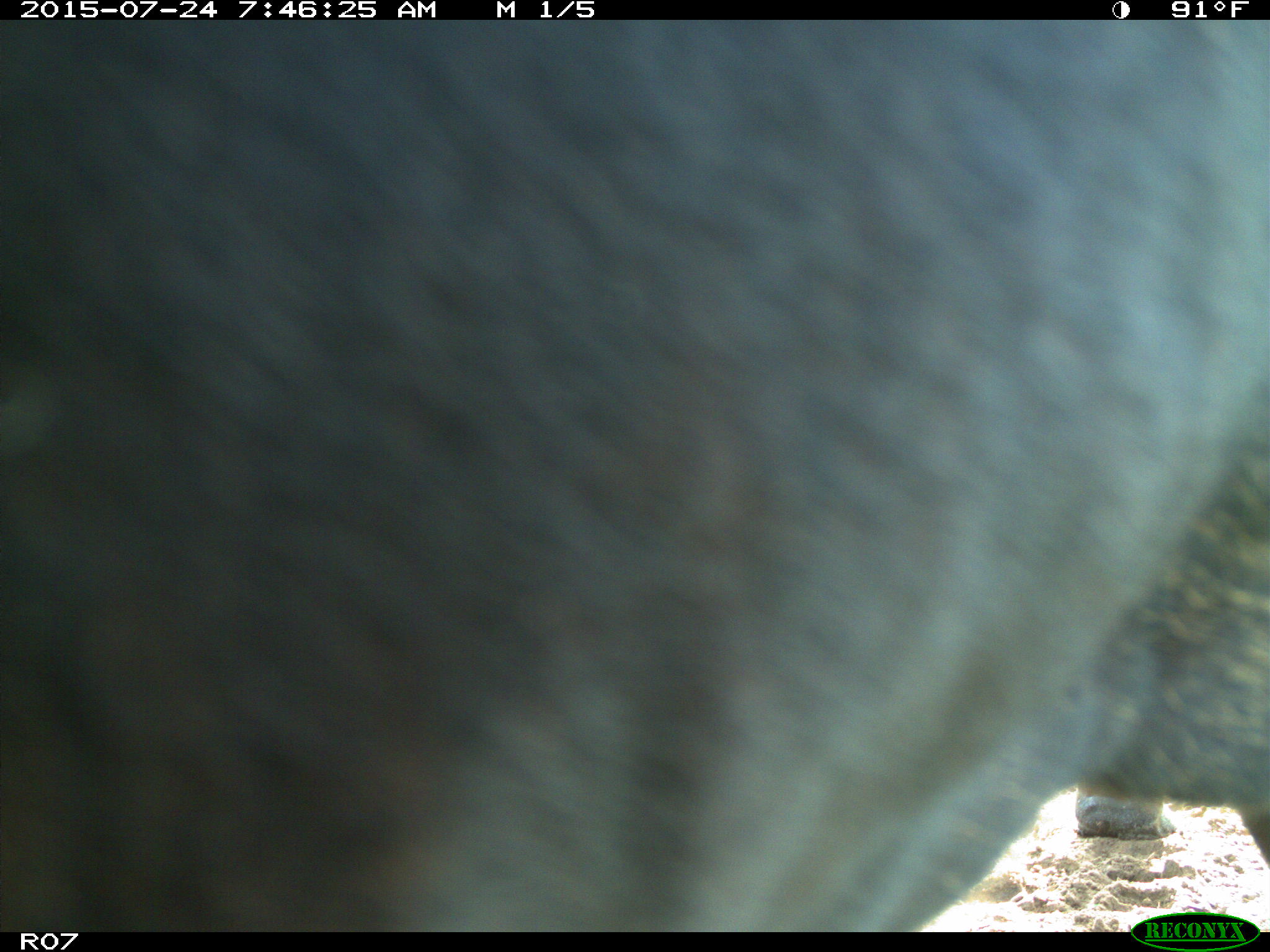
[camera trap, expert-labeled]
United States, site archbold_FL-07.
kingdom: Animalia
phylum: Chordata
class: Mammalia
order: Artiodactyla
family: Bovidae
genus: Bos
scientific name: Bos taurus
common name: domestic cow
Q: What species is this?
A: Bos taurus (domestic cow).